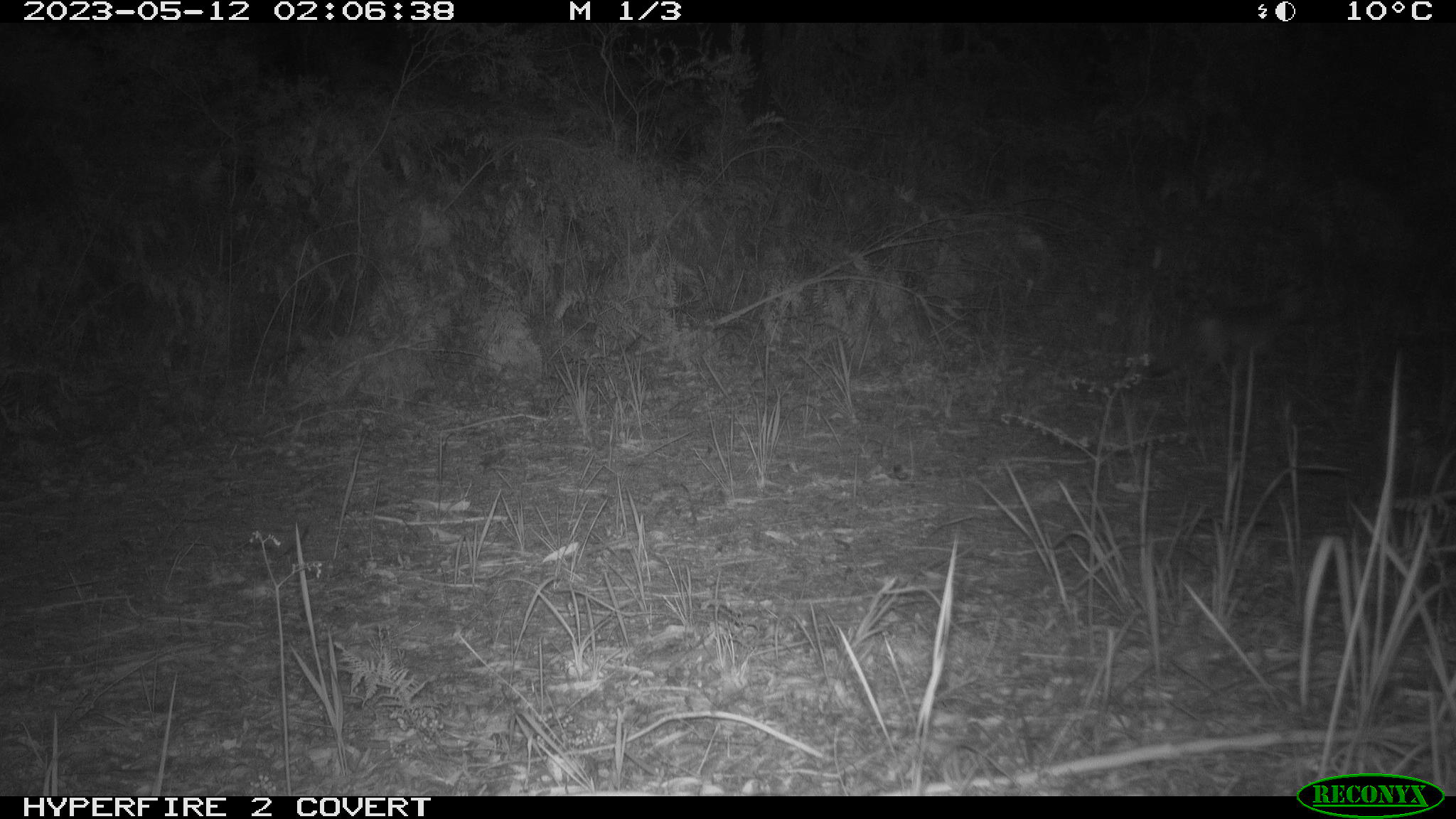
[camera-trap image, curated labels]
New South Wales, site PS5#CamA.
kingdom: Animalia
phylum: Chordata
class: Mammalia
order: Carnivora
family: Canidae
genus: Vulpes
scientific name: Vulpes vulpes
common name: red fox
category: fox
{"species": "fox (red fox) (Vulpes vulpes)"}